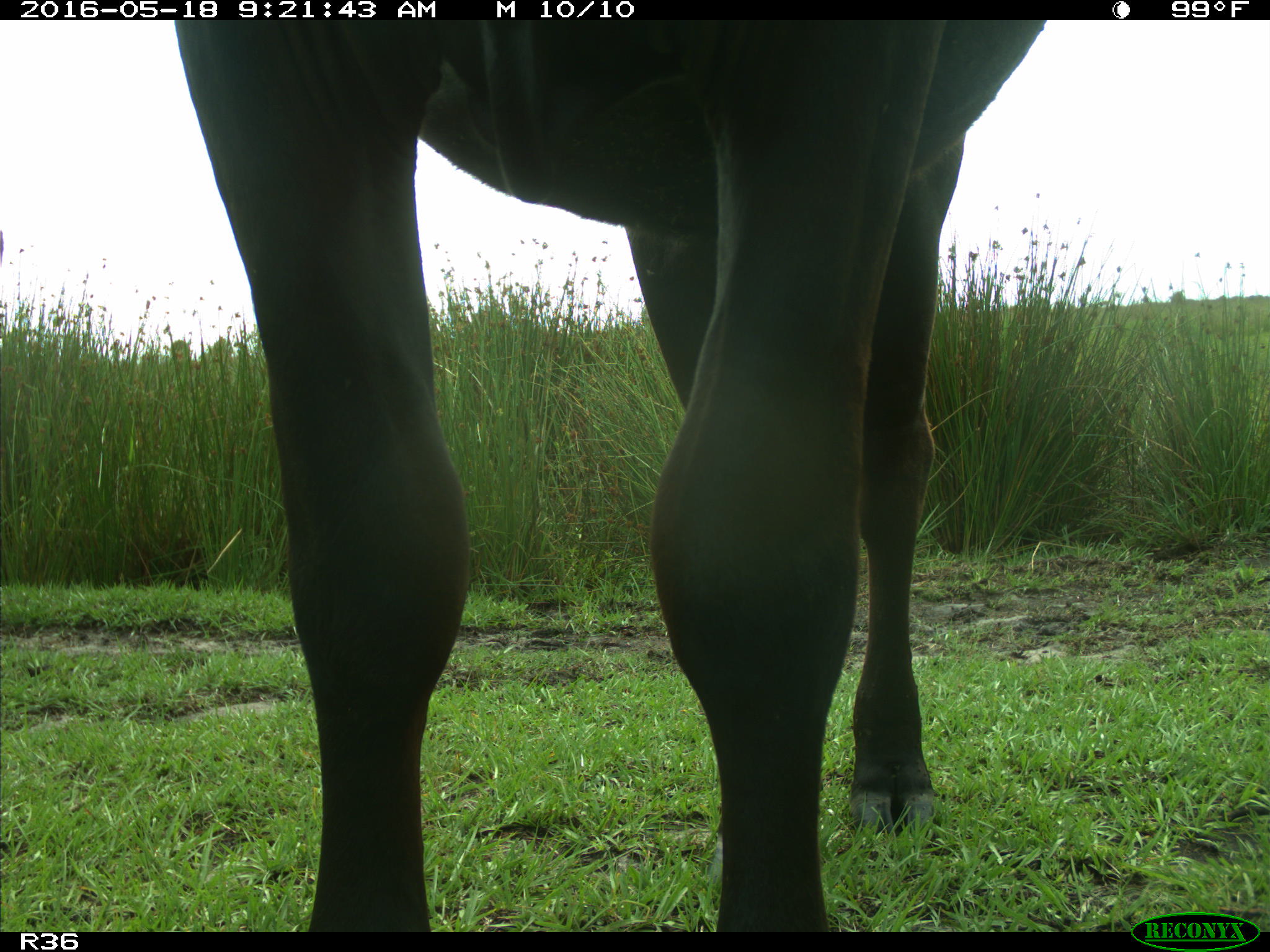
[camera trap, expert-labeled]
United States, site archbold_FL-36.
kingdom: Animalia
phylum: Chordata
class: Mammalia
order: Artiodactyla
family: Bovidae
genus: Bos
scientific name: Bos taurus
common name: domestic cow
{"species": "Bos taurus (domestic cow)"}